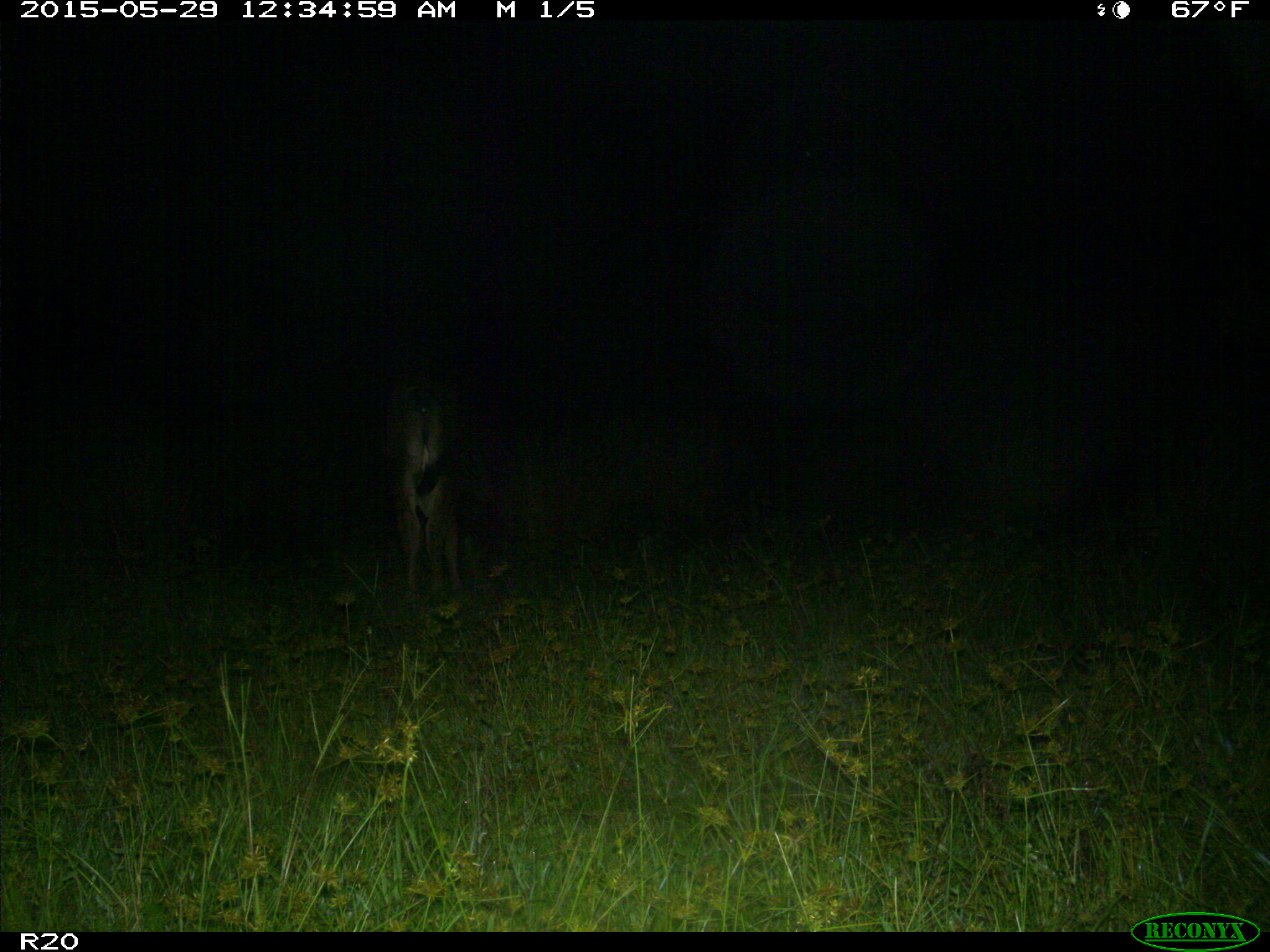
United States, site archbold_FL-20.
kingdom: Animalia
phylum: Chordata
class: Mammalia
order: Artiodactyla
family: Bovidae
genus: Bos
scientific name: Bos taurus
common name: domestic cow